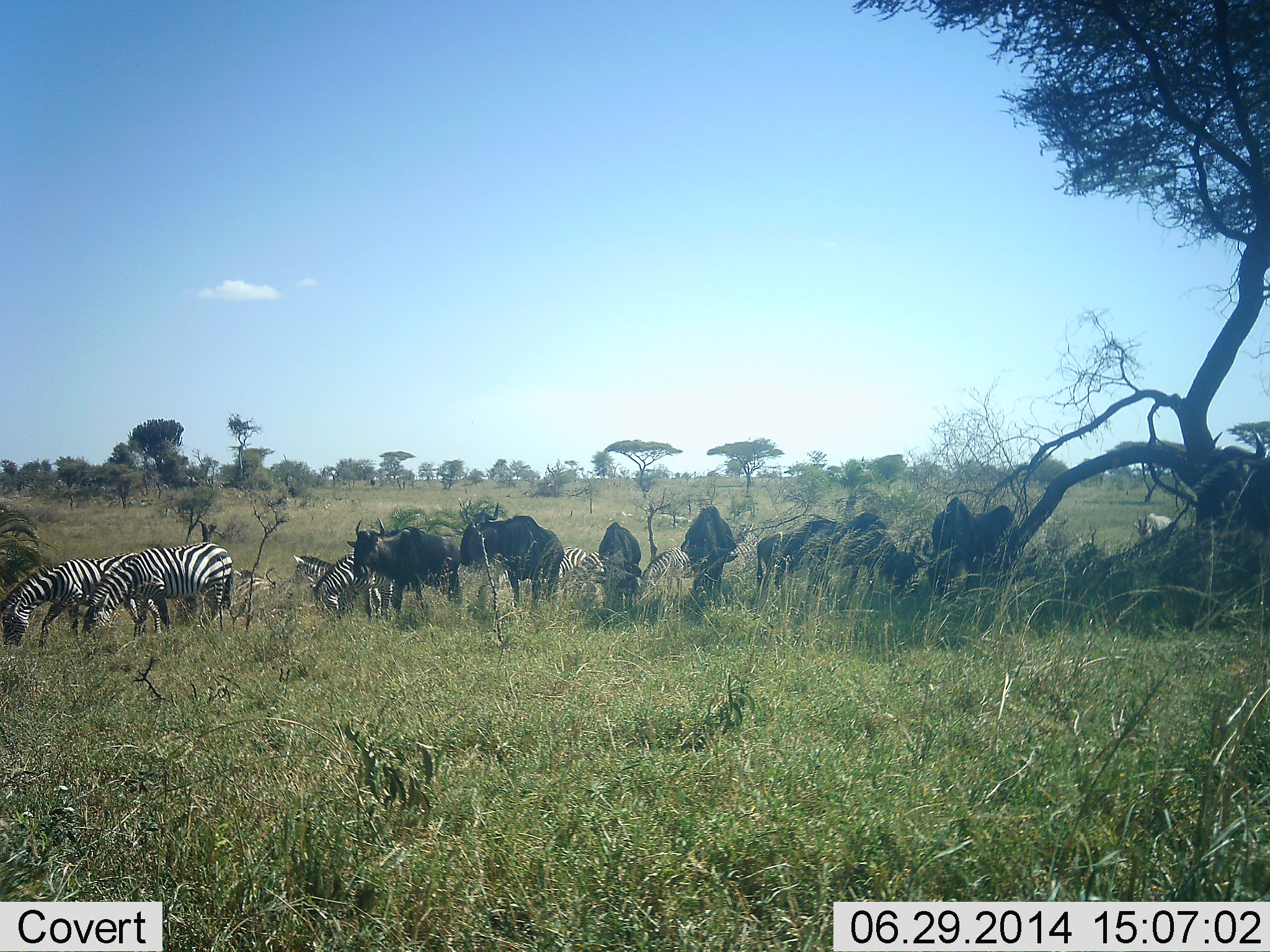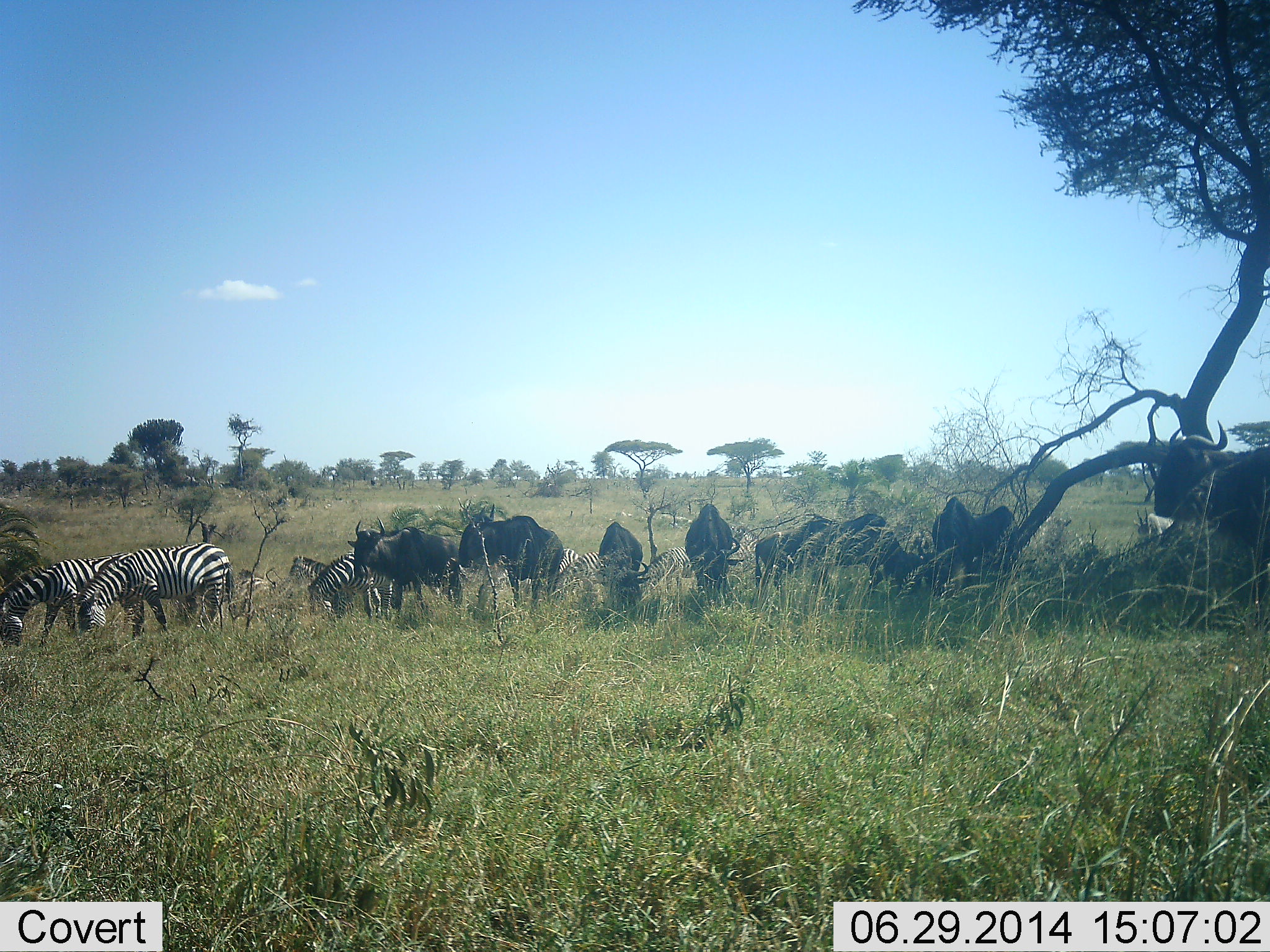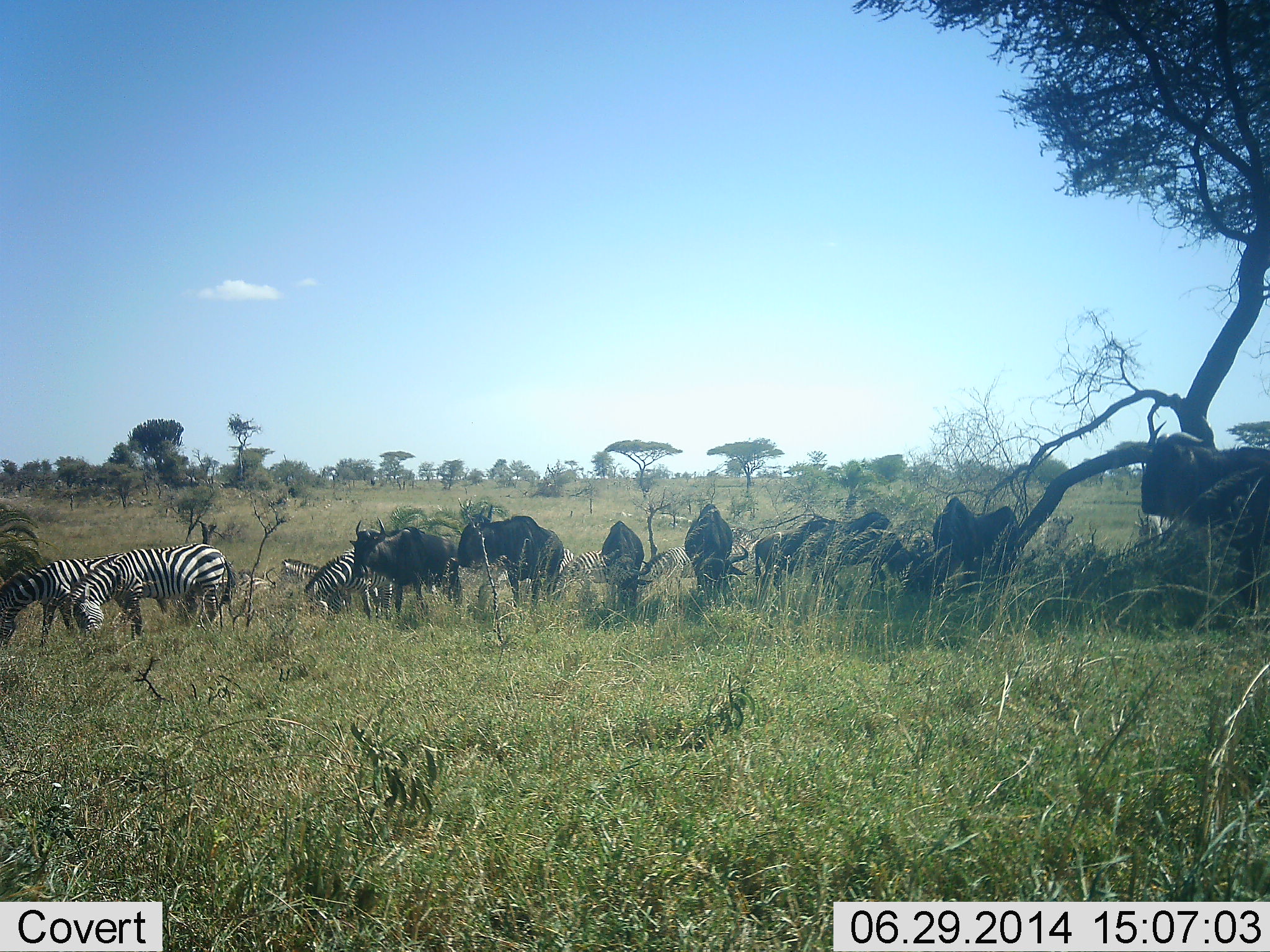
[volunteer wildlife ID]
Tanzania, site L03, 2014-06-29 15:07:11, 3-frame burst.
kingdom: Animalia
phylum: Chordata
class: Mammalia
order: Artiodactyla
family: Bovidae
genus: Connochaetes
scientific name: Connochaetes taurinus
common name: blue wildebeest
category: wildebeest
Wildebeest (blue wildebeest) (Connochaetes taurinus), count 9. Behavior (volunteer vote fractions): standing 66%, resting 9%, moving 6%, interacting 9%. Young present (vote fraction): 0%. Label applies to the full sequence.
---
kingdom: Animalia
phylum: Chordata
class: Mammalia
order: Perissodactyla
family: Equidae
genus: Equus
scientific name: Equus quagga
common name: plains zebra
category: zebra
Zebra (plains zebra) (Equus quagga), count 6. Behavior (volunteer vote fractions): standing 42%, resting 6%, moving 6%, interacting 10%. Young present (vote fraction): 0%. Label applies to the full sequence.